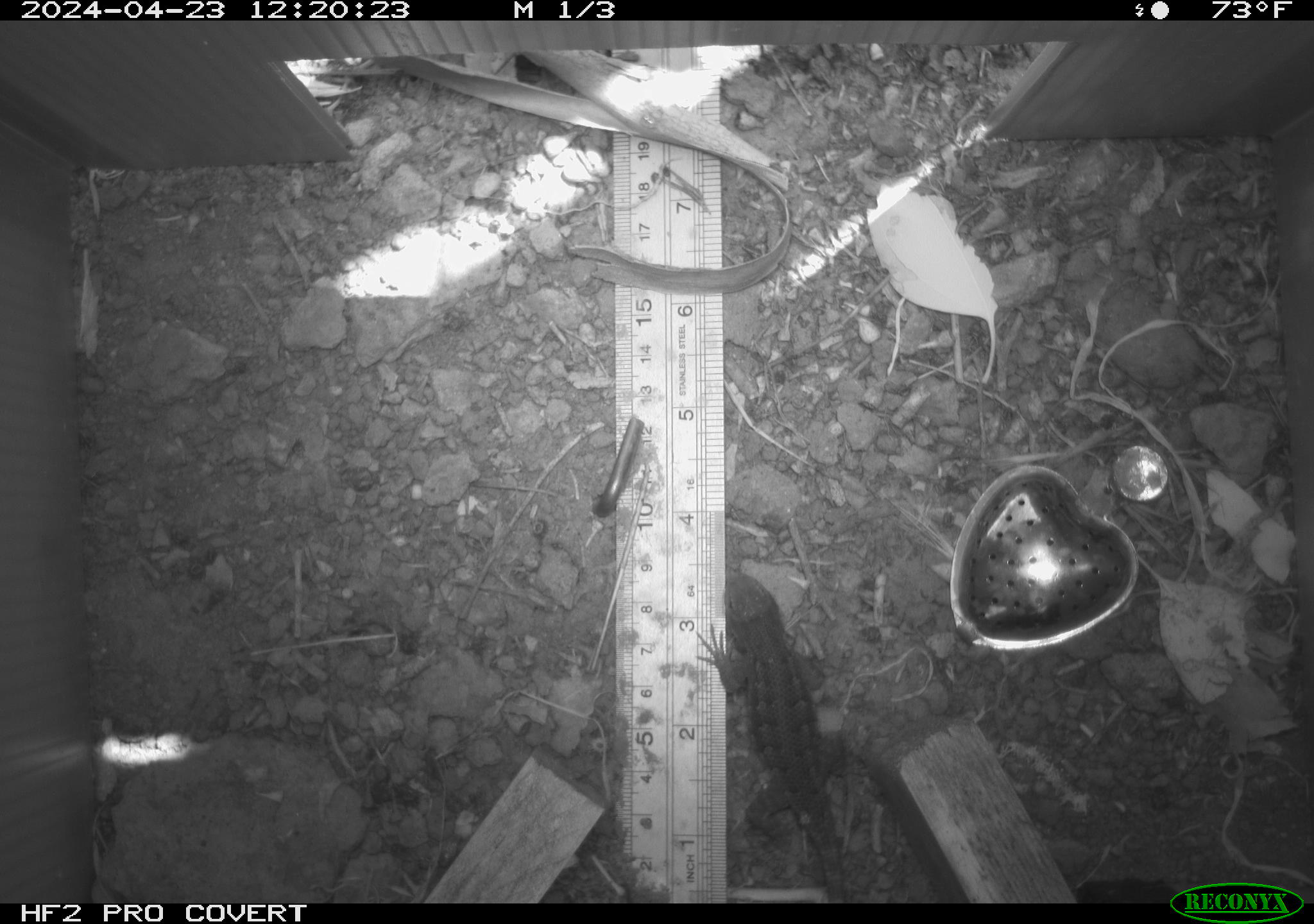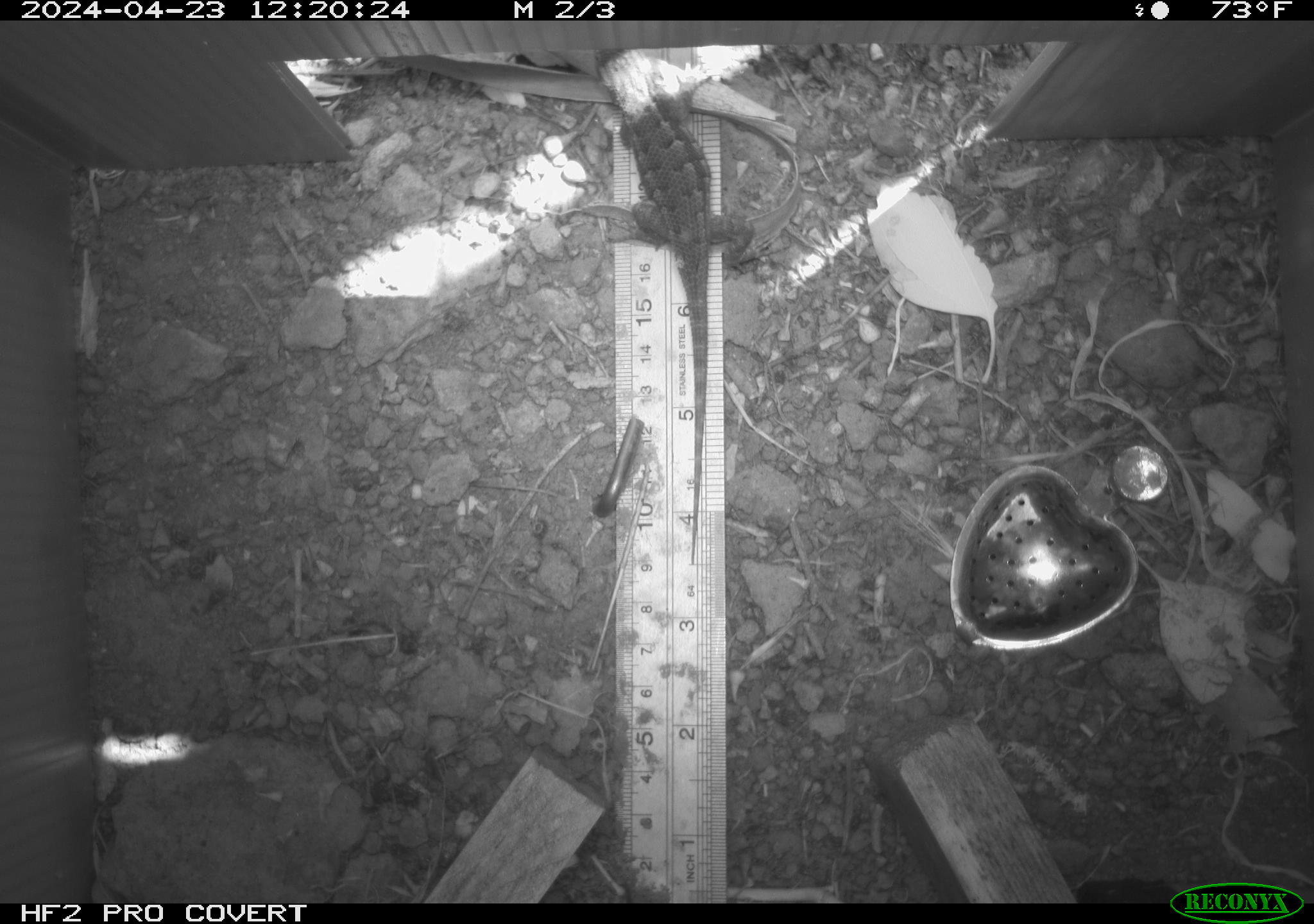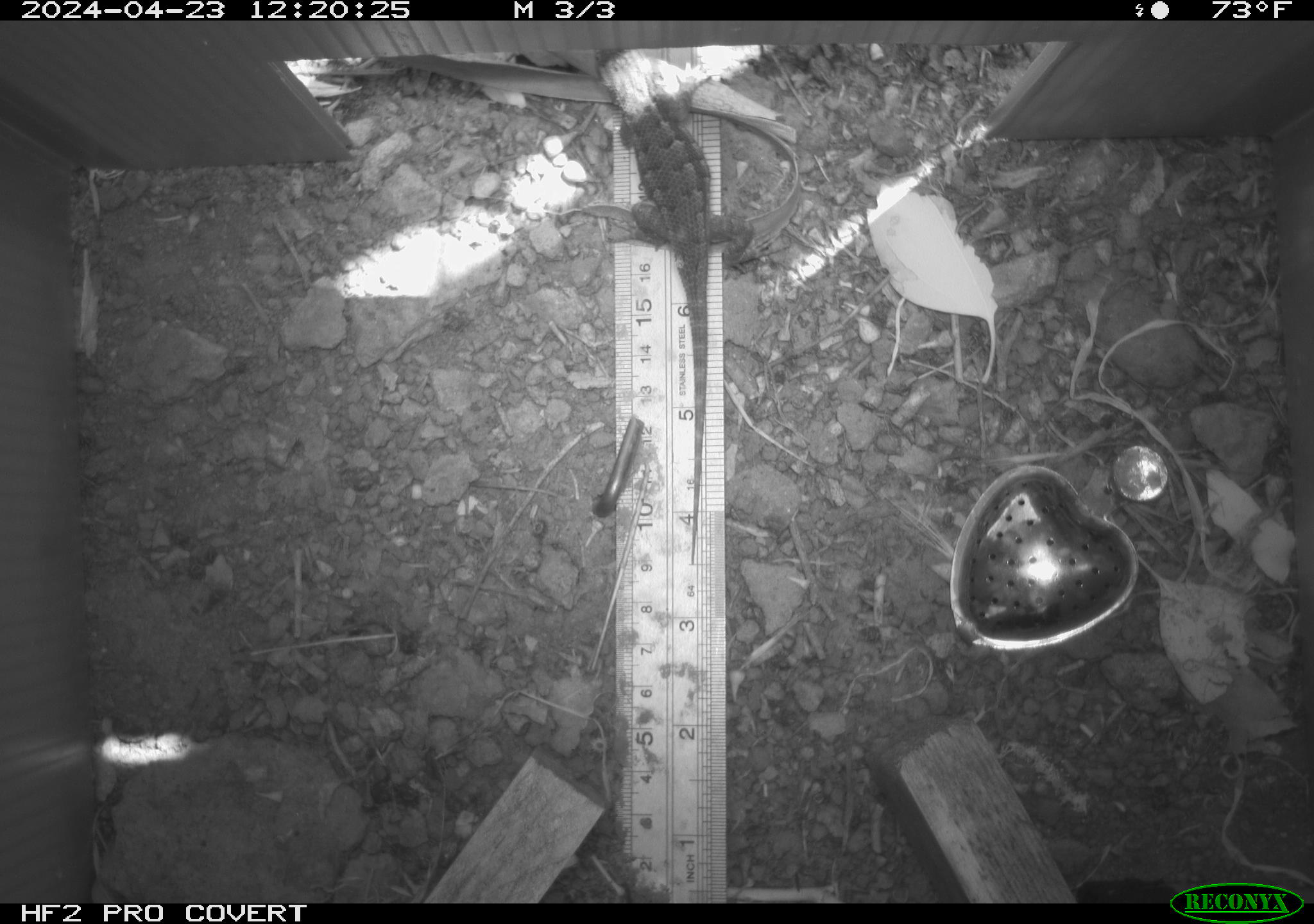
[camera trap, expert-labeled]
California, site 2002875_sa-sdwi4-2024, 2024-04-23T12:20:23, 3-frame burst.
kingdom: Animalia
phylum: Chordata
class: Reptilia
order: Squamata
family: Phrynosomatidae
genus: Sceloporus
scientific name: Sceloporus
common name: spiny lizards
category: sceloporus species